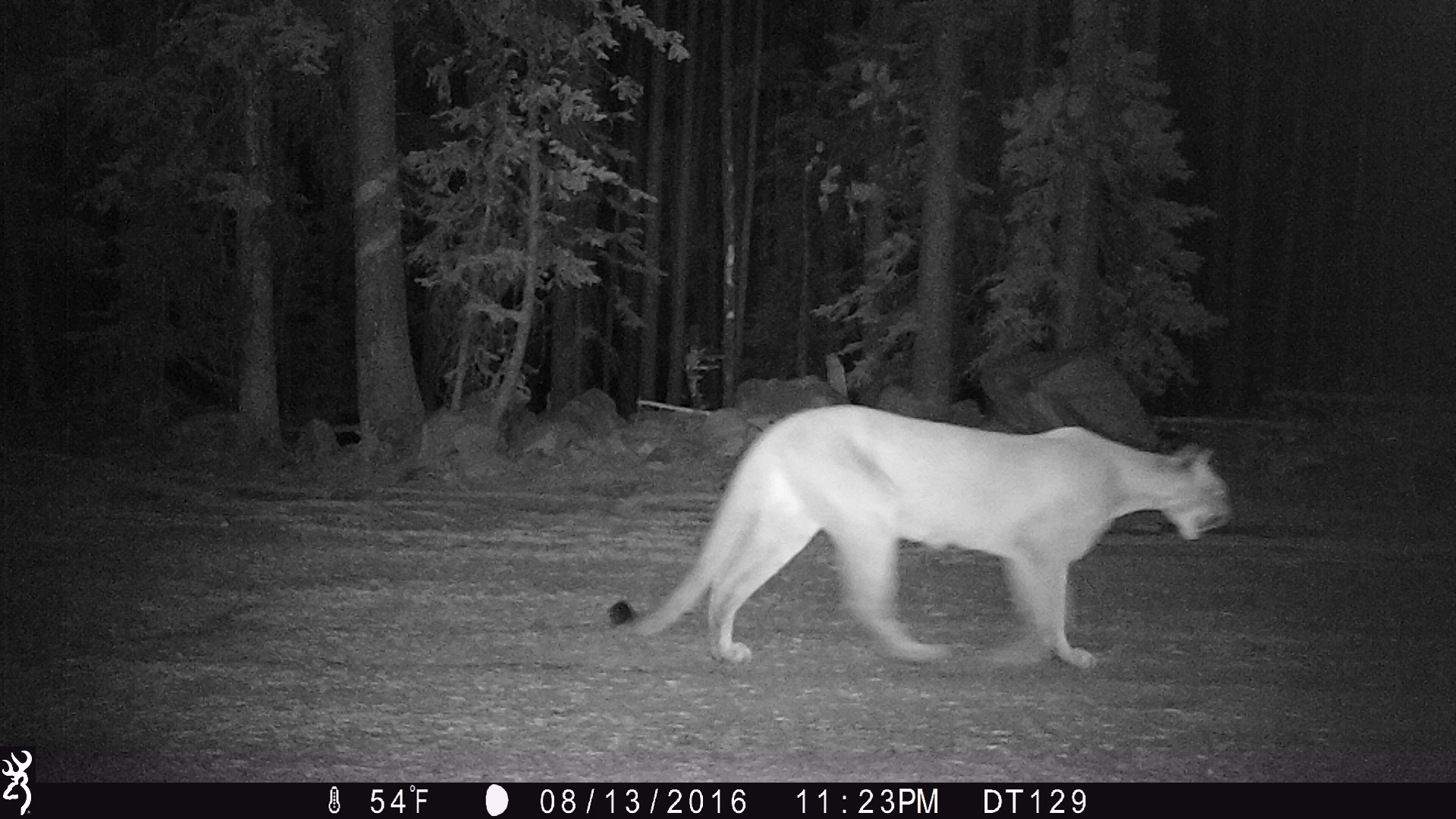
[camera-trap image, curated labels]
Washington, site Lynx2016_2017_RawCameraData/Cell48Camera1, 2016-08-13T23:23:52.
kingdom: Animalia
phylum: Chordata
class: Mammalia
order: Carnivora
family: Felidae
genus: Puma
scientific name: Puma concolor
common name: mountain lion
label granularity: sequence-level